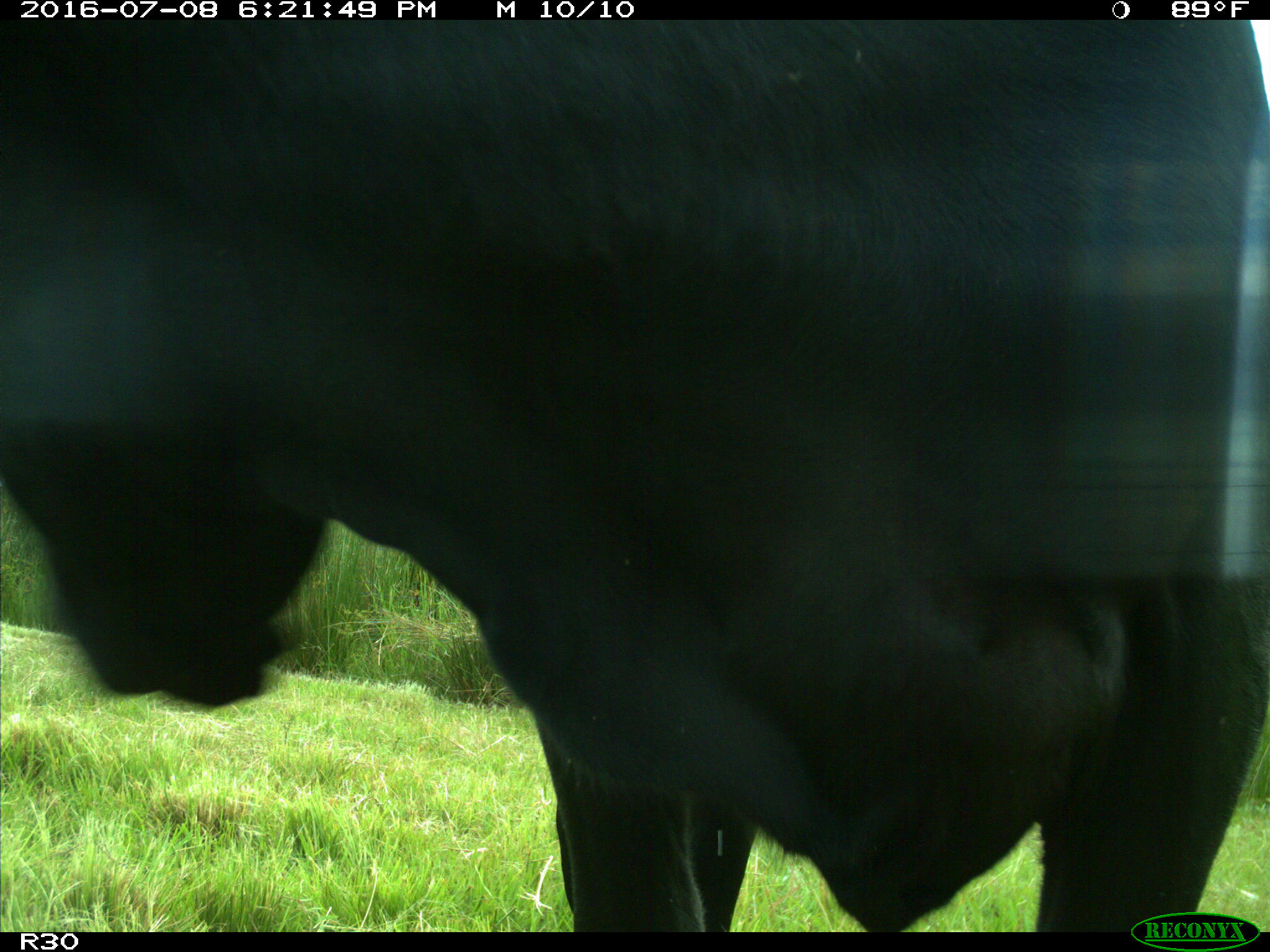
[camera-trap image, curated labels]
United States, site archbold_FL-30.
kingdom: Animalia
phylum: Chordata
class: Mammalia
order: Artiodactyla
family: Bovidae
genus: Bos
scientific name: Bos taurus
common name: domestic cow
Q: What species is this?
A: Bos taurus (domestic cow).